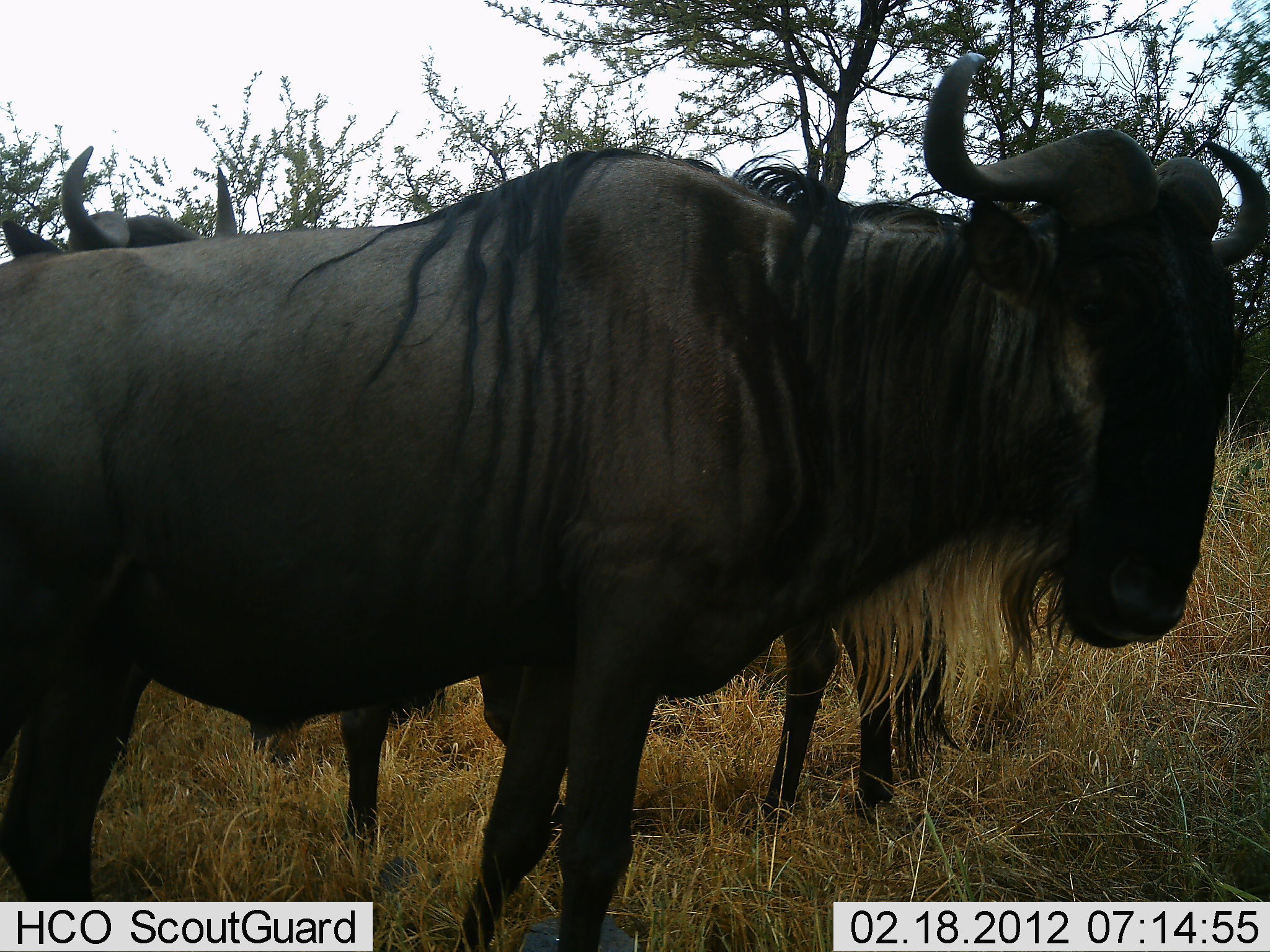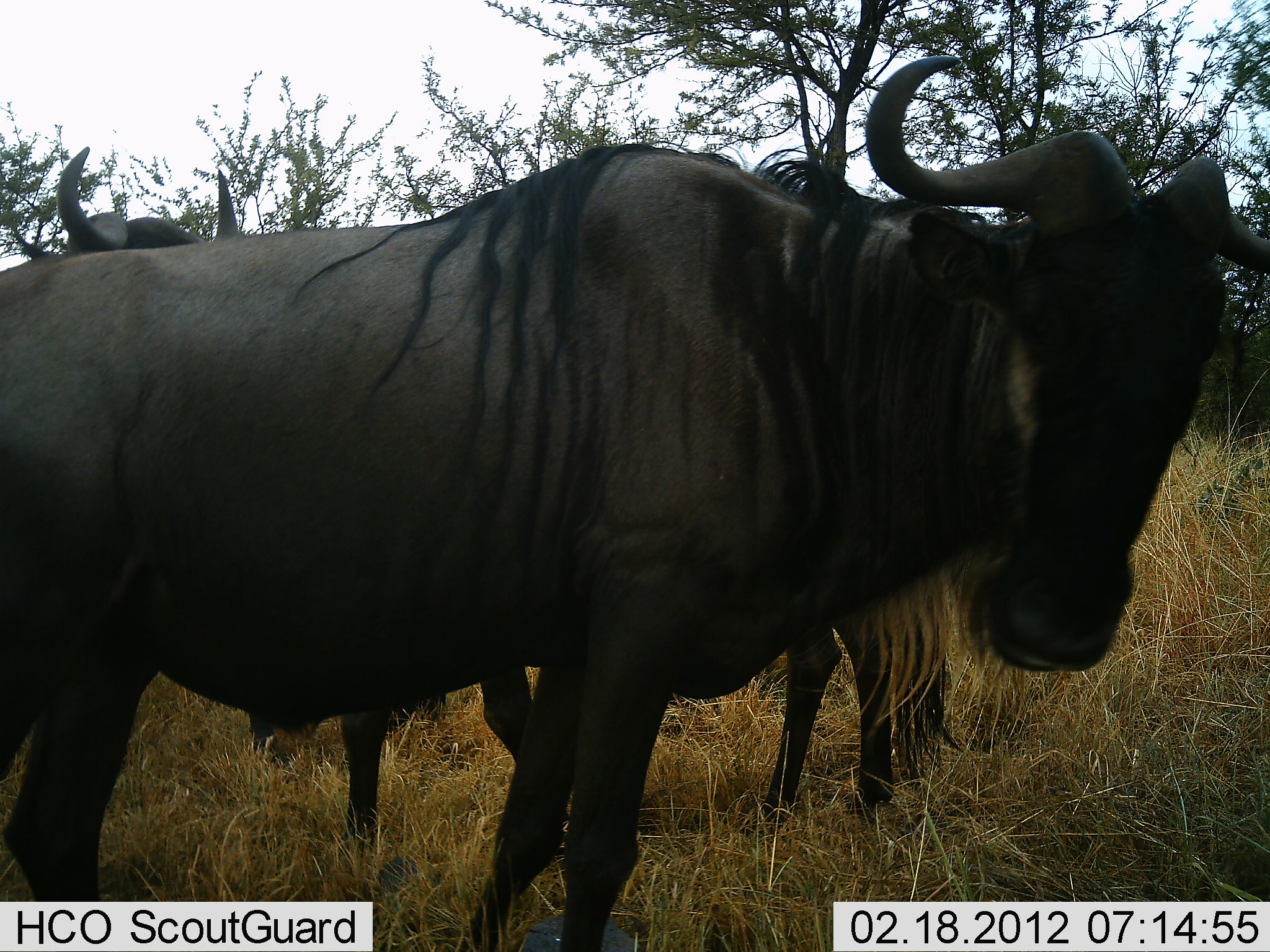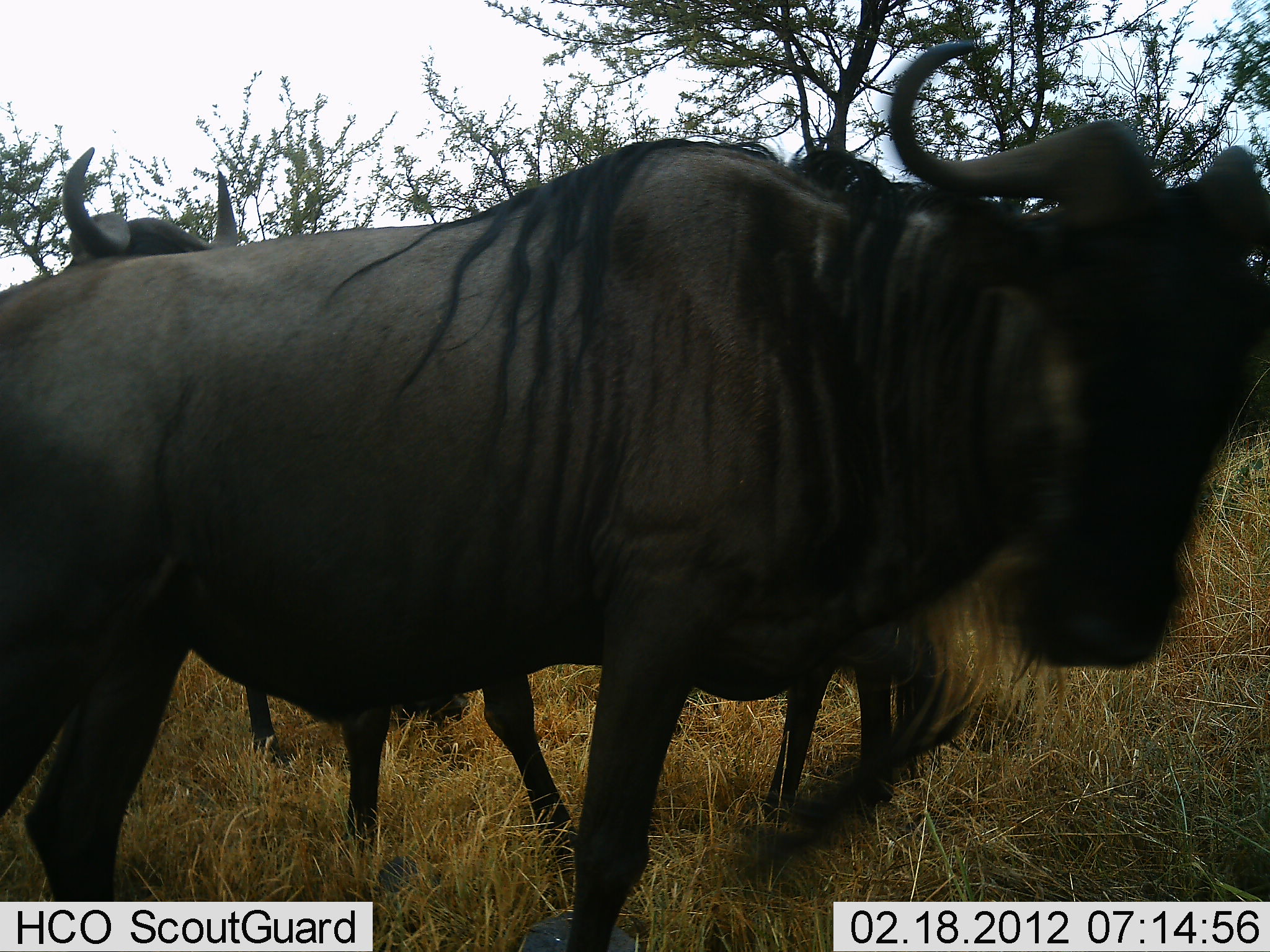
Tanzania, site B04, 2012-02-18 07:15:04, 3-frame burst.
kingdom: Animalia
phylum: Chordata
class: Mammalia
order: Artiodactyla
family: Bovidae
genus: Connochaetes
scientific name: Connochaetes taurinus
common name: blue wildebeest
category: wildebeest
Wildebeest (blue wildebeest) (Connochaetes taurinus), count 3. Behavior (volunteer vote fractions): standing 100%, resting 7%, moving 13%, interacting 13%. Young present (vote fraction): 0%. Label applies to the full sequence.